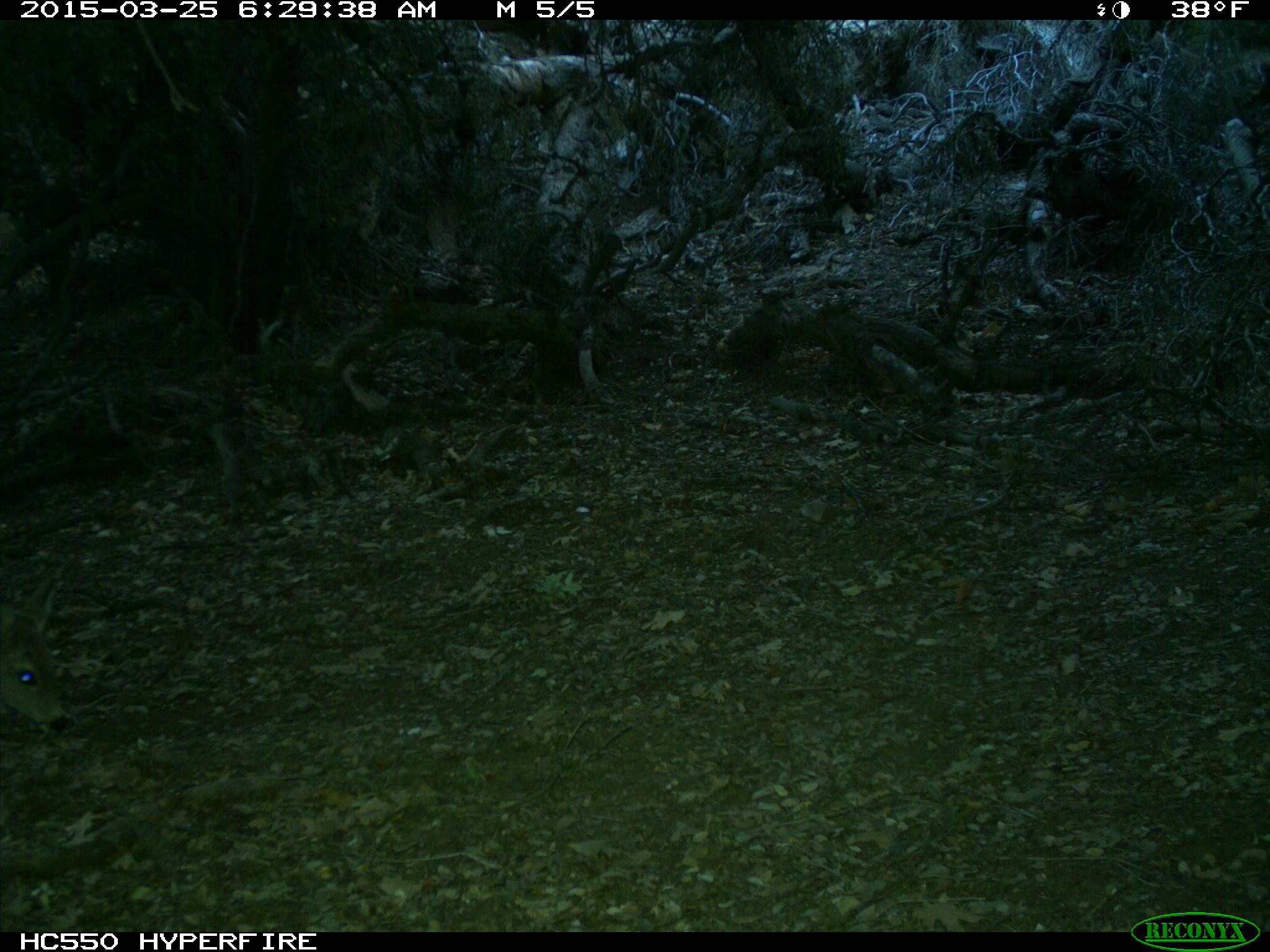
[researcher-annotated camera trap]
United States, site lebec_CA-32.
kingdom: Animalia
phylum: Chordata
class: Mammalia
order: Artiodactyla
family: Cervidae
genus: Odocoileus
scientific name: Odocoileus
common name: deer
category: unidentified deer